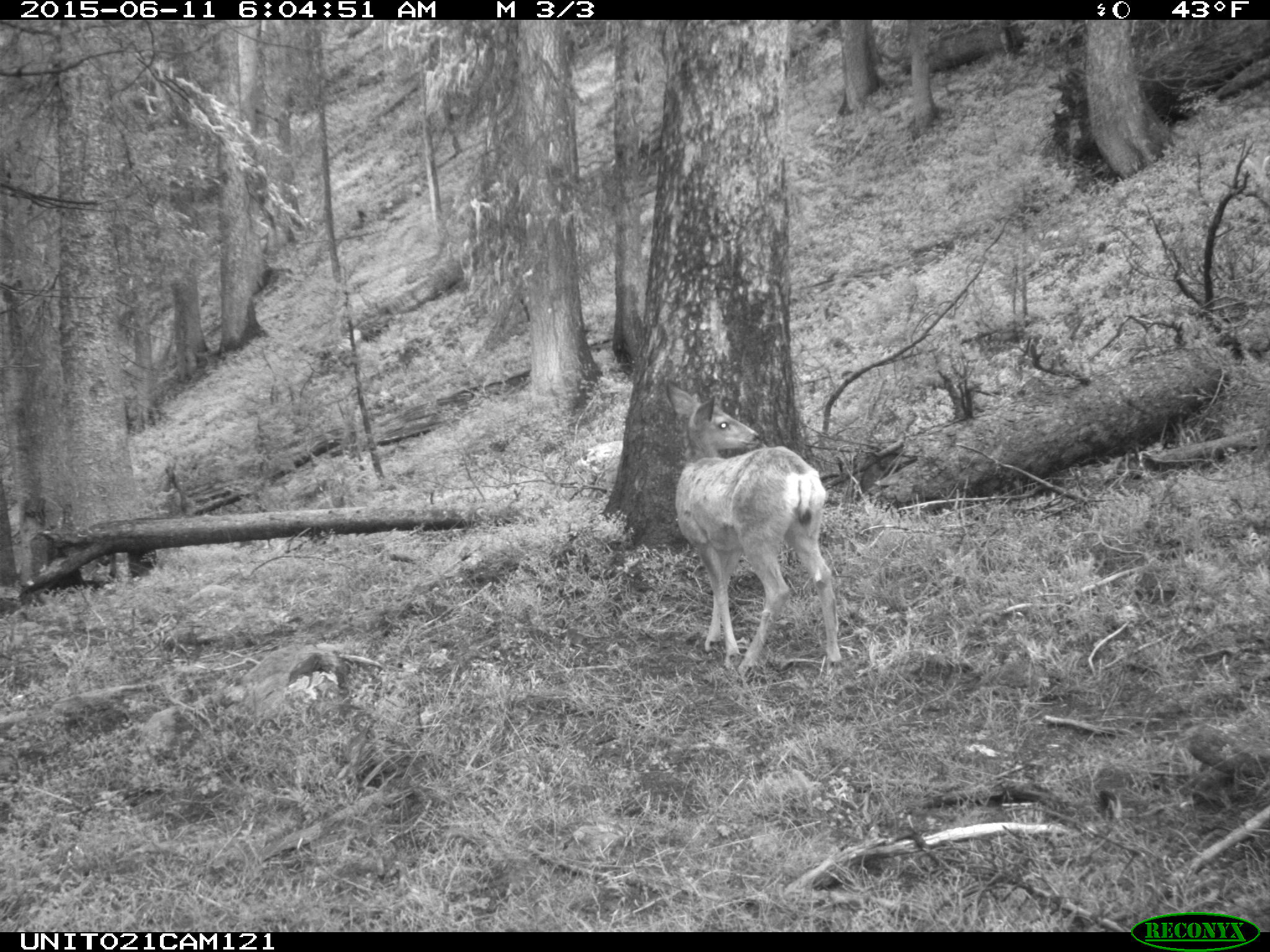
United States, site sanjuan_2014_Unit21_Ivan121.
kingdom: Animalia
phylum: Chordata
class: Mammalia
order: Artiodactyla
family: Cervidae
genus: Odocoileus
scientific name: Odocoileus hemionus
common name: mule deer